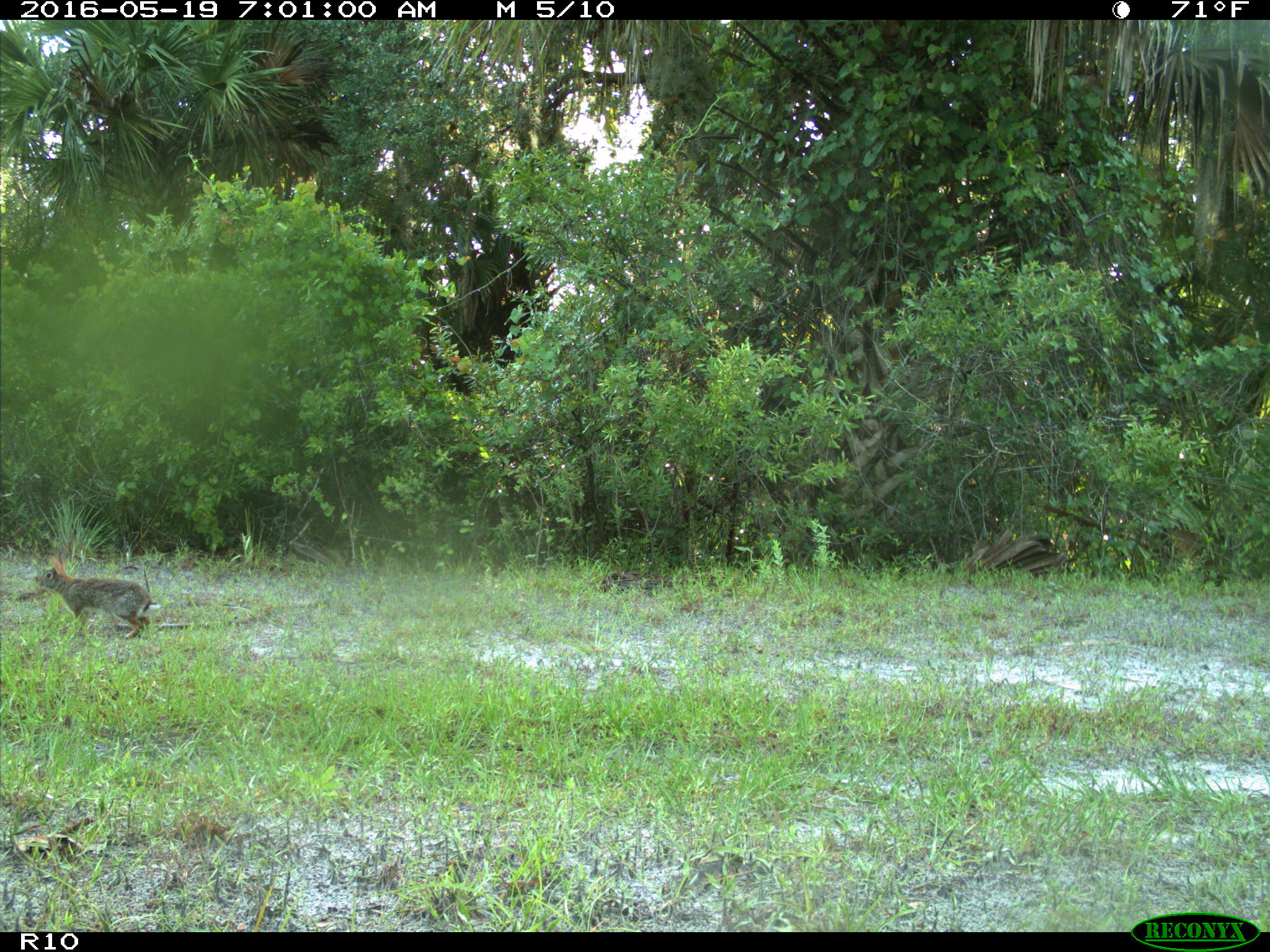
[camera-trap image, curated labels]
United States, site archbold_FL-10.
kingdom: Animalia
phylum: Chordata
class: Mammalia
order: Lagomorpha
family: Leporidae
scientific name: Leporidae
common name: rabbits and hares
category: unidentified rabbit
Unidentified rabbit (rabbits and hares) (Leporidae).